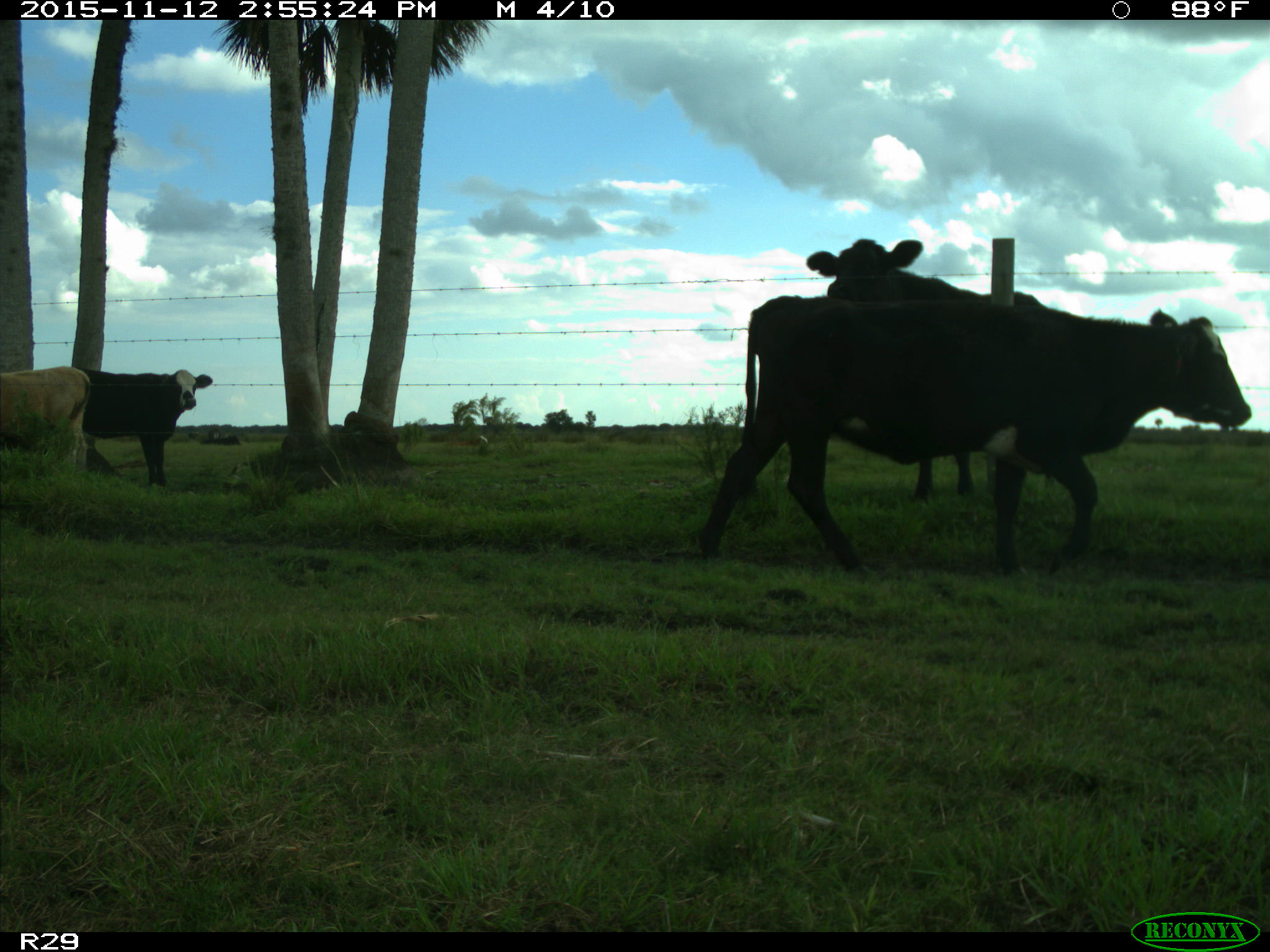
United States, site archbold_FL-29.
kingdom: Animalia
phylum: Chordata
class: Mammalia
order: Artiodactyla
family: Bovidae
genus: Bos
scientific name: Bos taurus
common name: domestic cow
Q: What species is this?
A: Bos taurus (domestic cow).